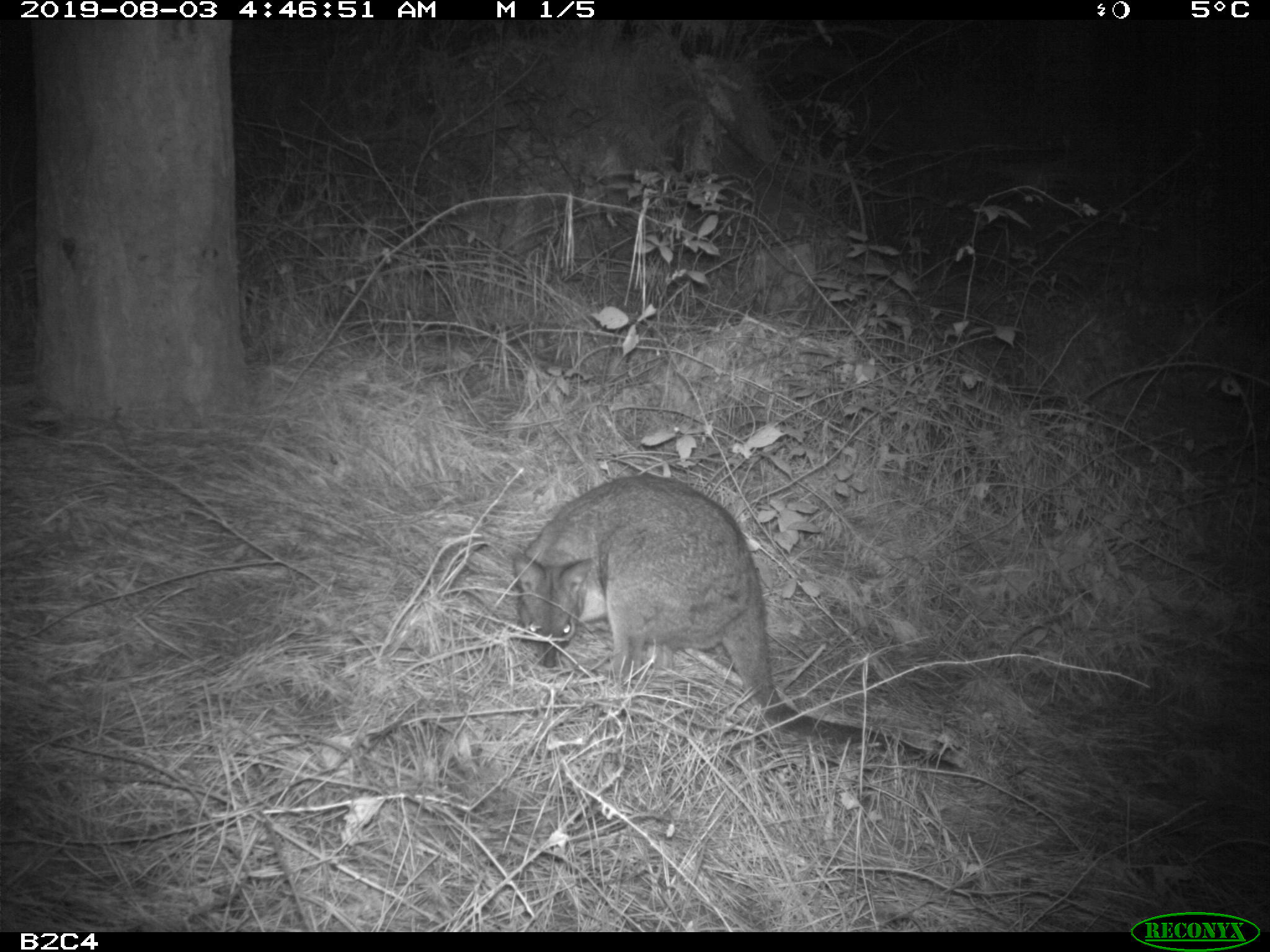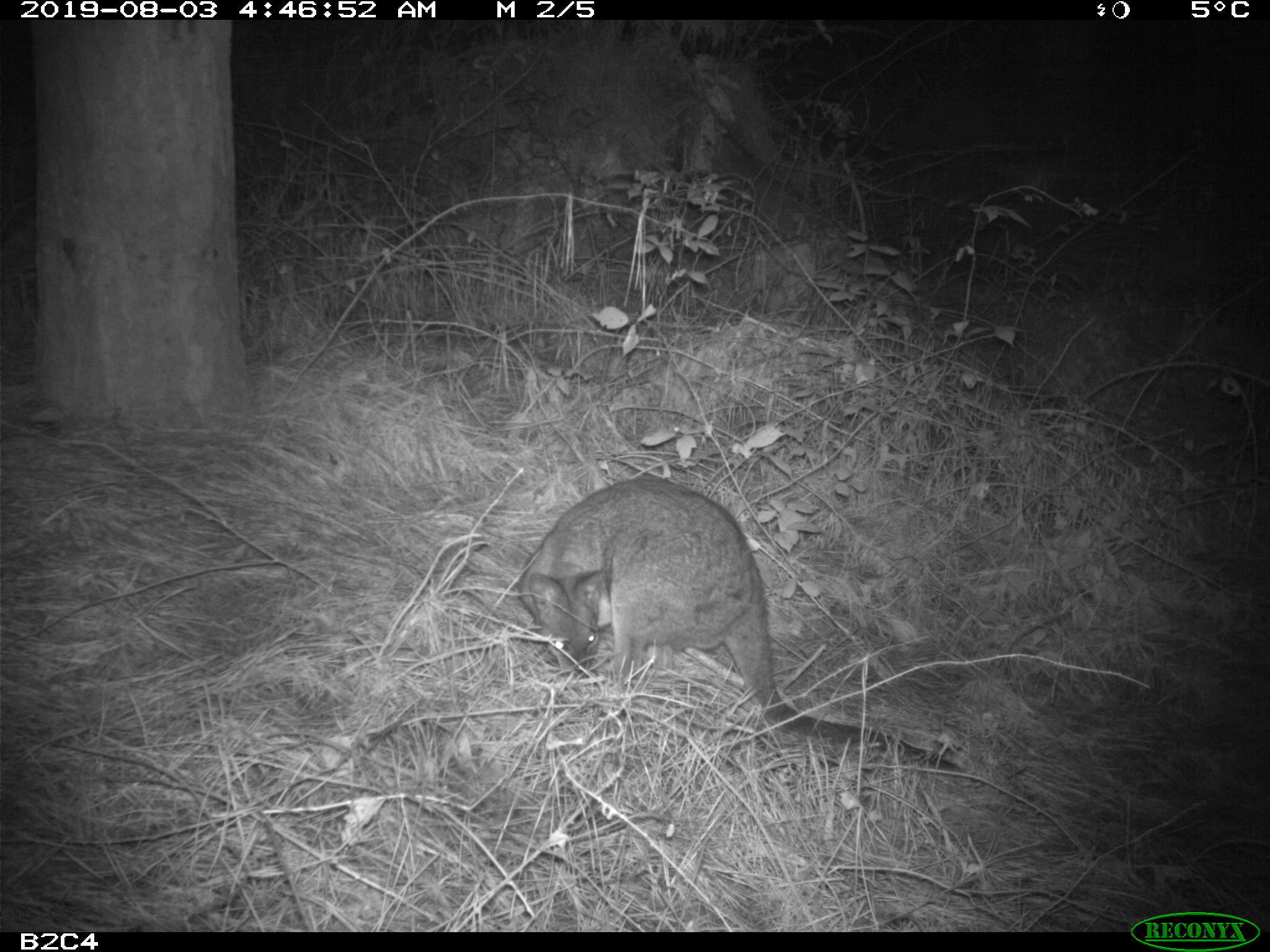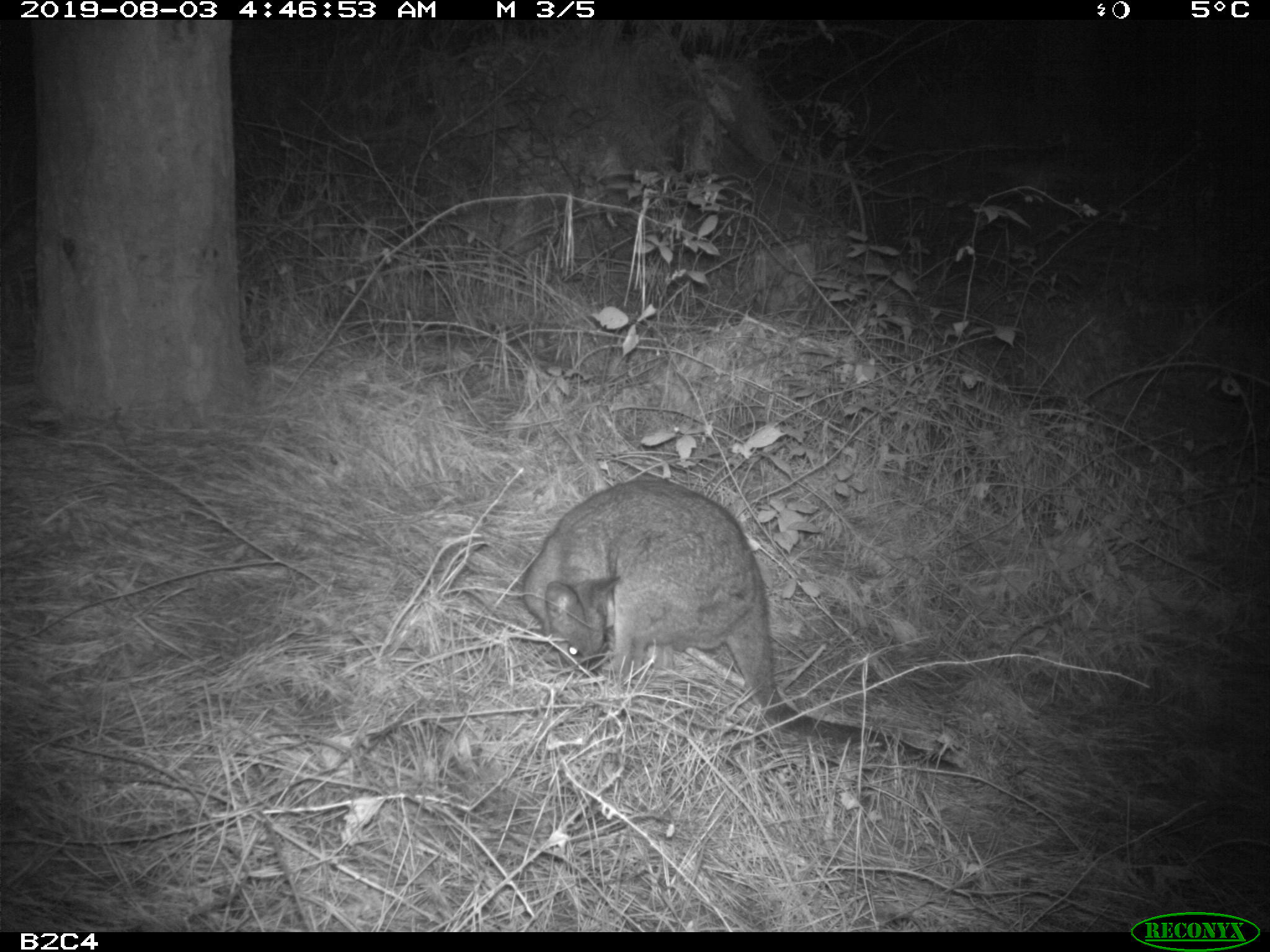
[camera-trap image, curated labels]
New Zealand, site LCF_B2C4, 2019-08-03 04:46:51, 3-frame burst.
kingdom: Animalia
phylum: Chordata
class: Mammalia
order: Diprotodontia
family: Macropodidae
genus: Notamacropus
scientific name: Notamacropus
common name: wallaby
Wallaby (Notamacropus).